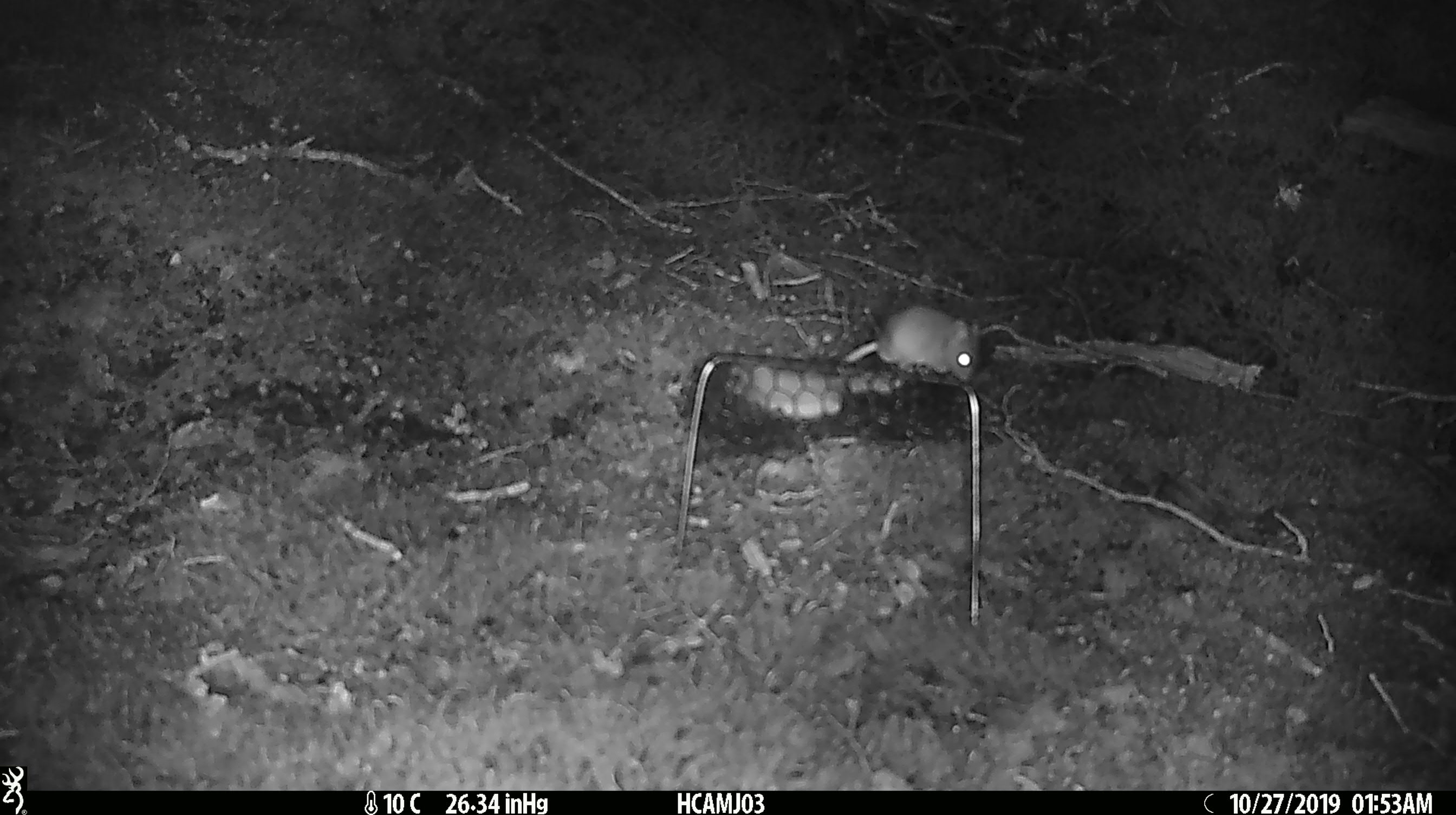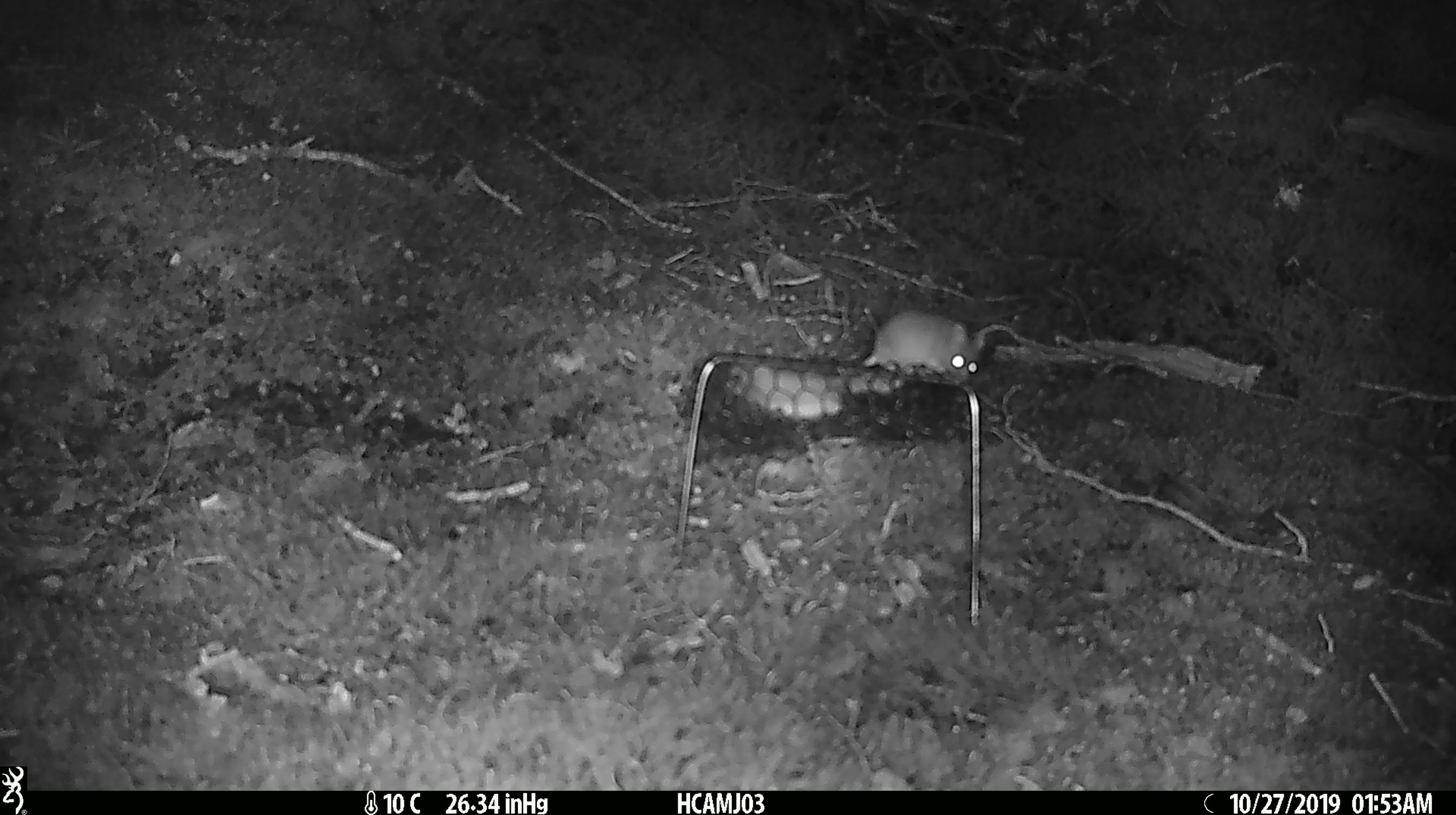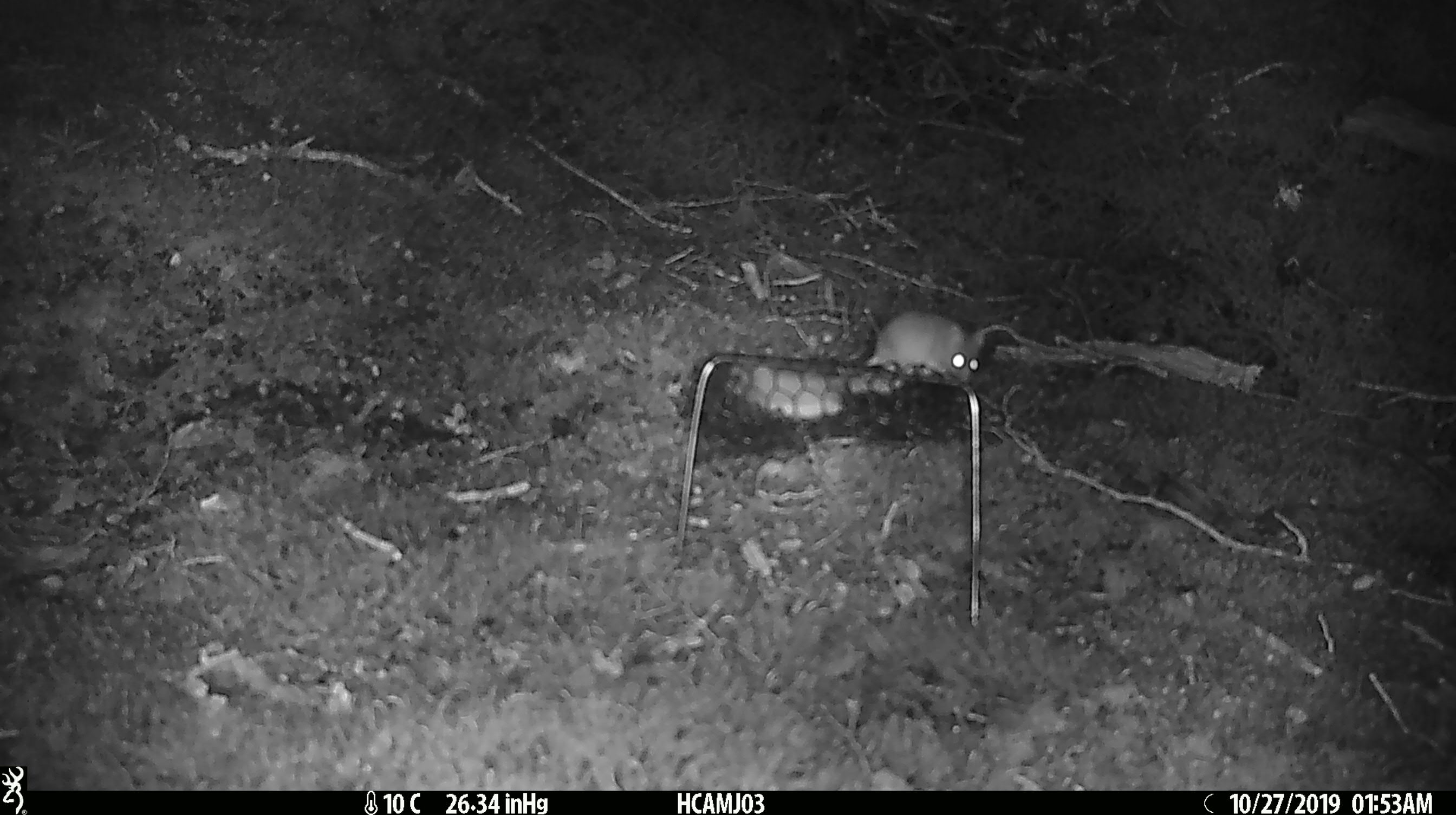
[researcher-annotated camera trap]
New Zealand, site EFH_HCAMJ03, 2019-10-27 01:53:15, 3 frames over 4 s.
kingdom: Animalia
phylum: Chordata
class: Mammalia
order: Rodentia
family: Muridae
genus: Mus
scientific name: Mus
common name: mouse